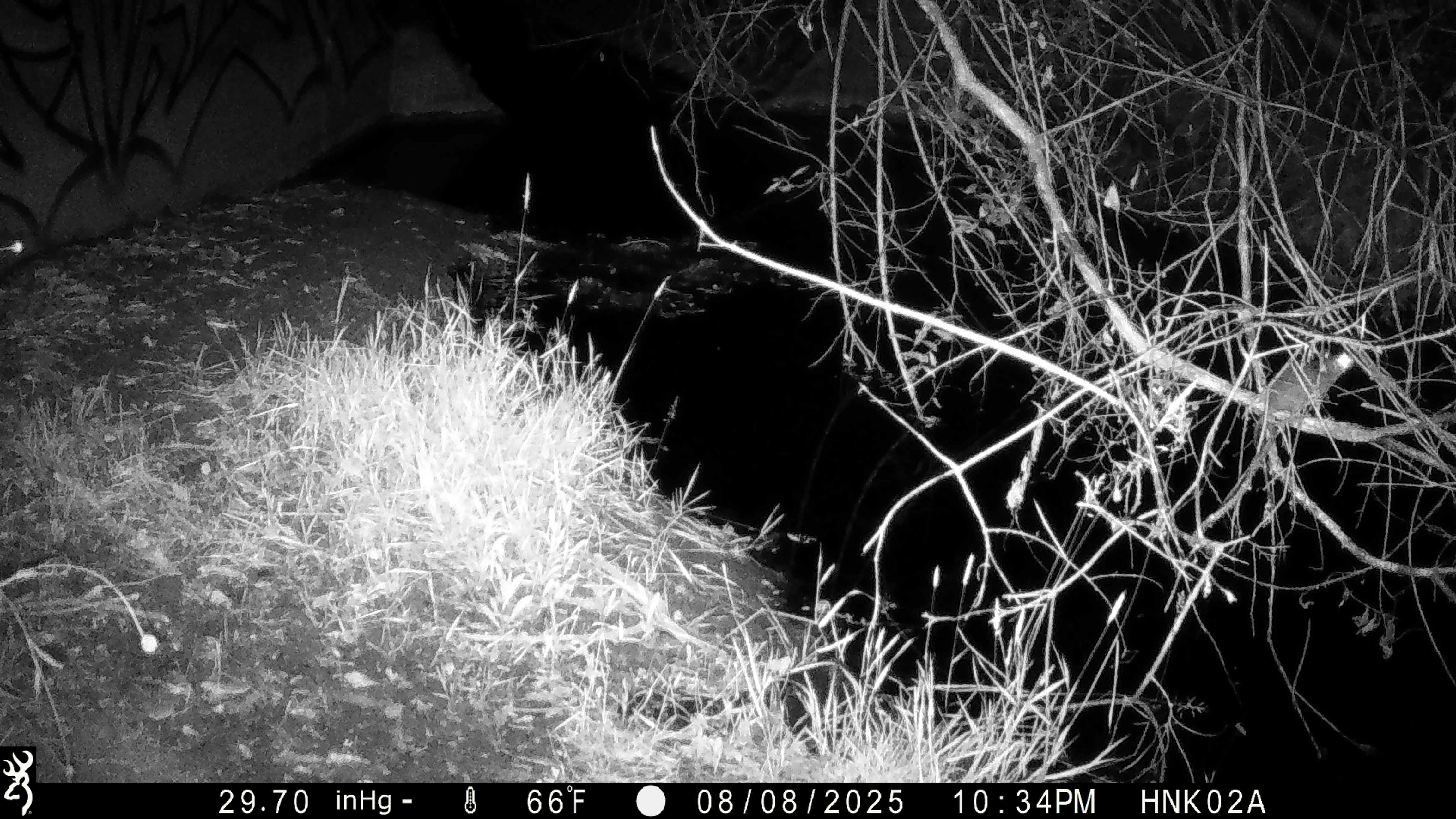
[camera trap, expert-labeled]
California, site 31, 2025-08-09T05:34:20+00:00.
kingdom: Animalia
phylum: Chordata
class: Mammalia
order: Rodentia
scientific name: Rodentia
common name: mouse or rat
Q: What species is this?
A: Mouse or rat (Rodentia).